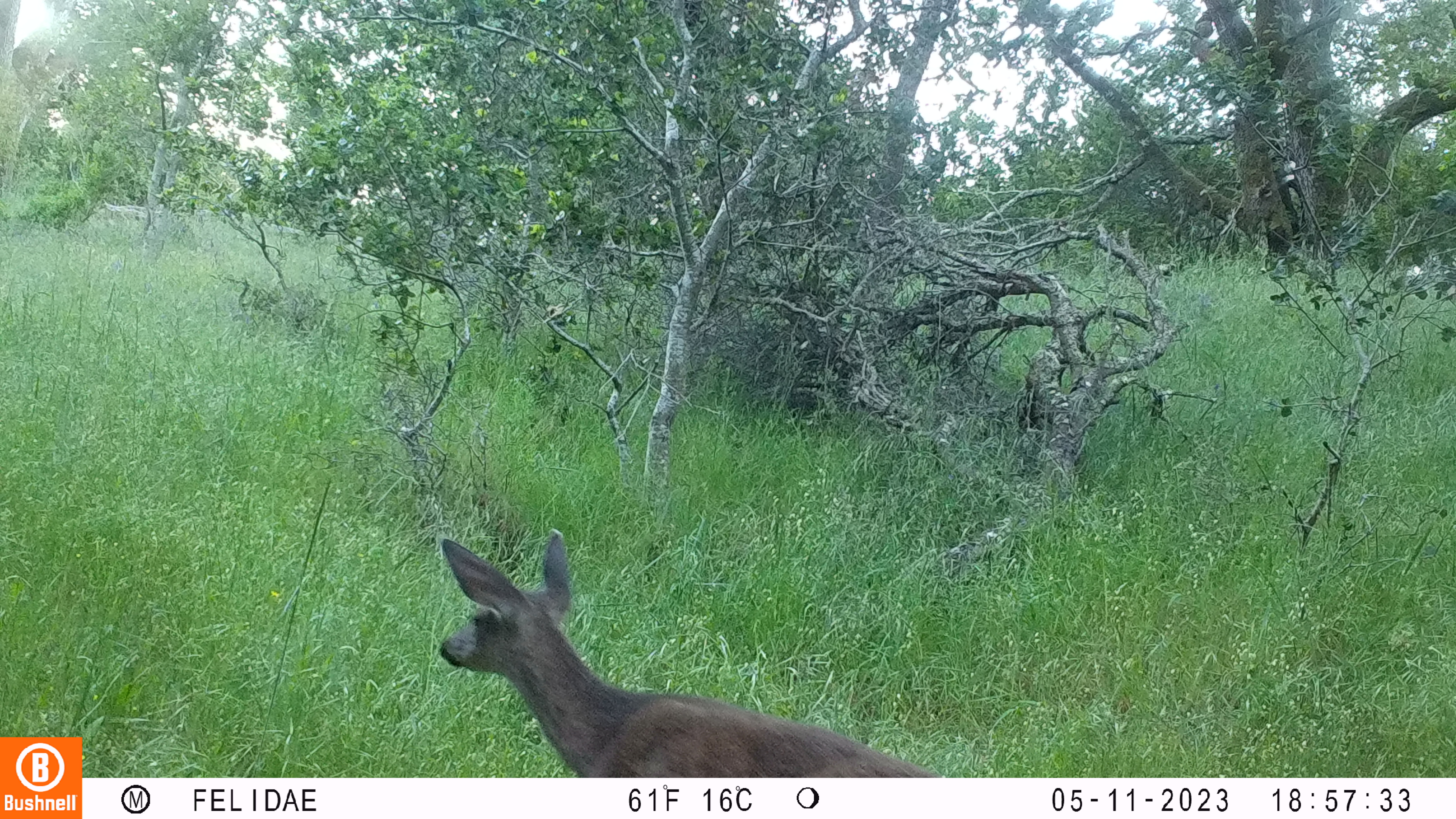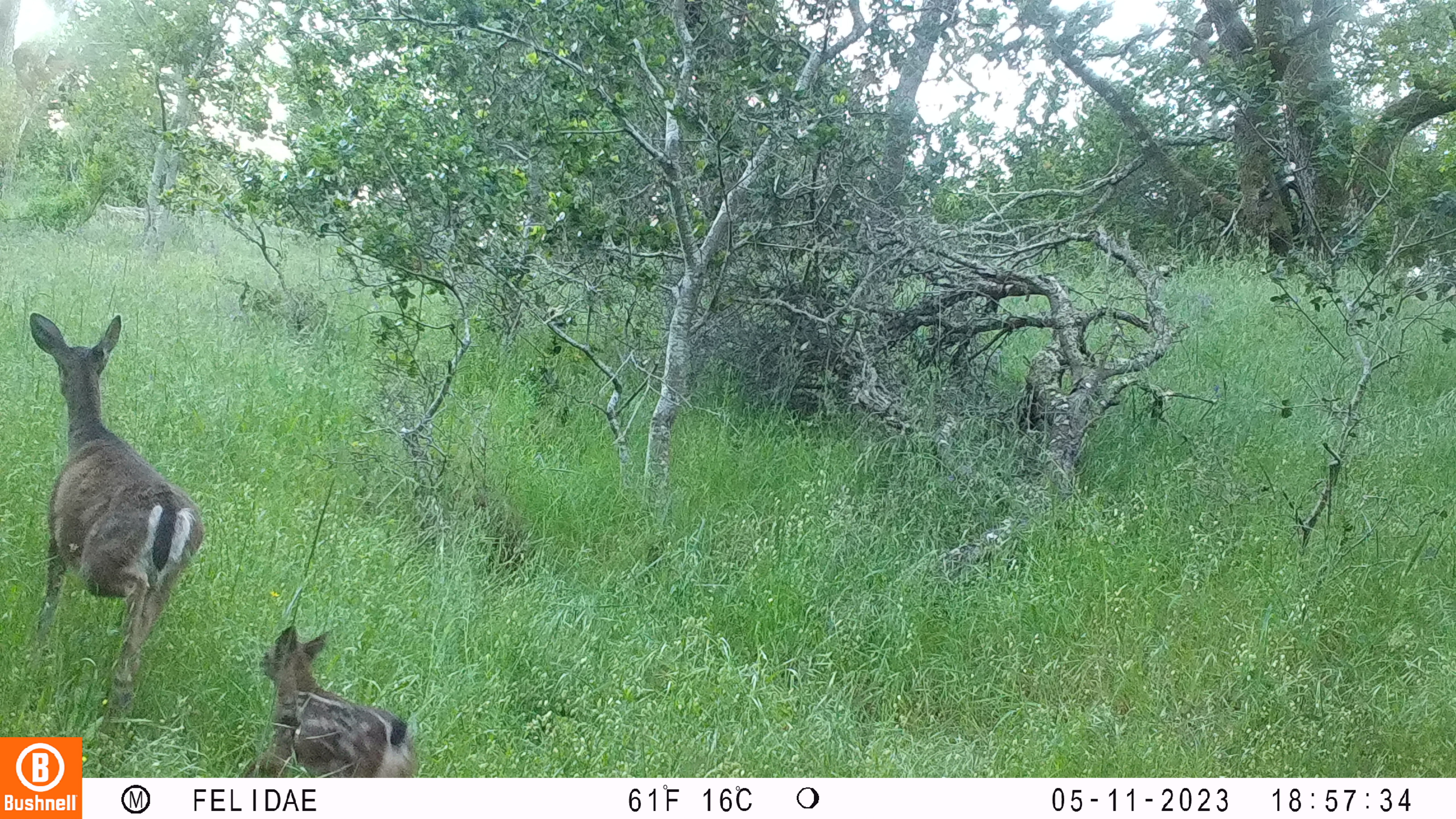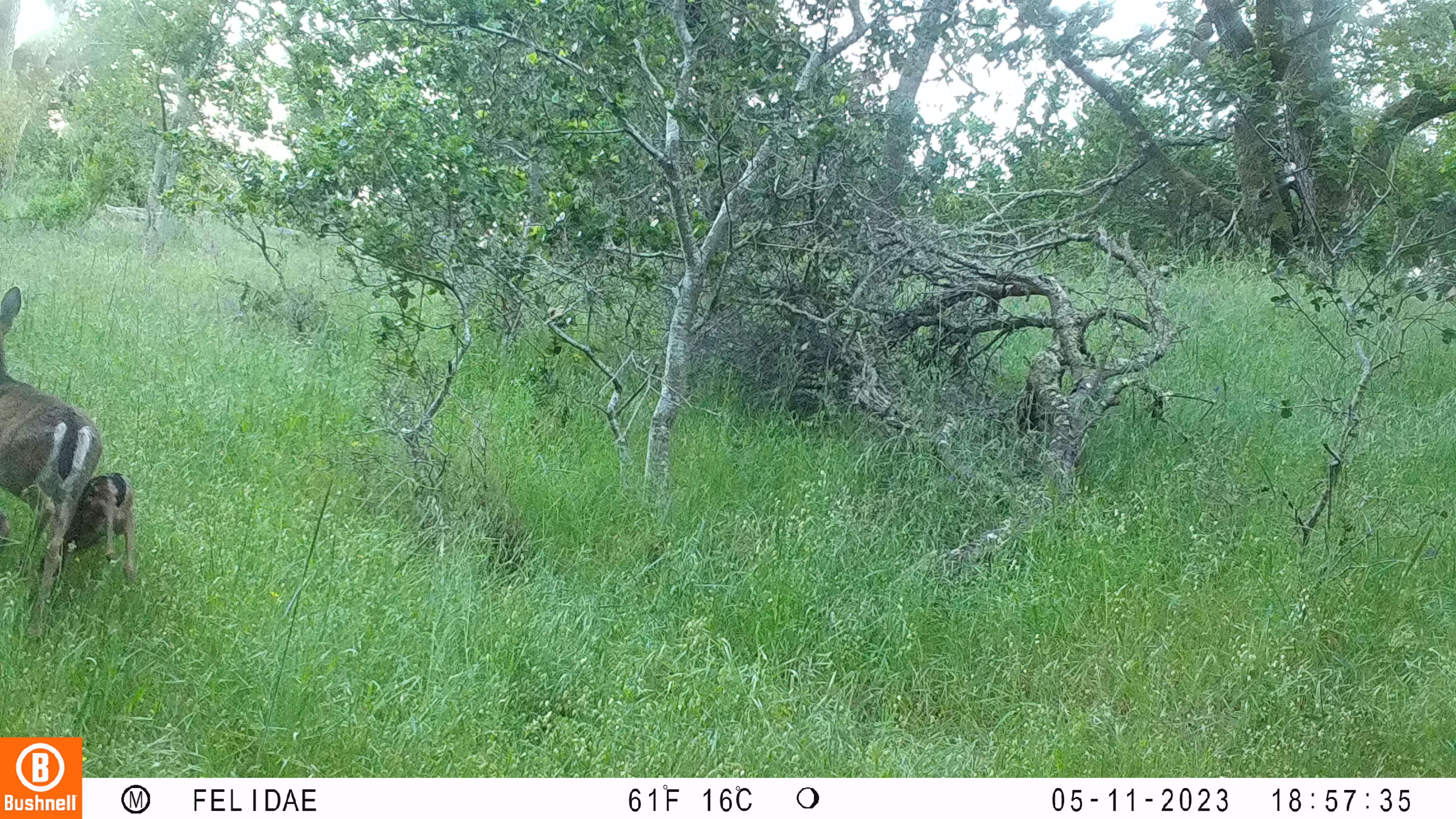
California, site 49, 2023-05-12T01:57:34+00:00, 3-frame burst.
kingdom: Animalia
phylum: Chordata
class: Mammalia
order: Artiodactyla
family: Cervidae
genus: Odocoileus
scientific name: Odocoileus hemionus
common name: mule deer